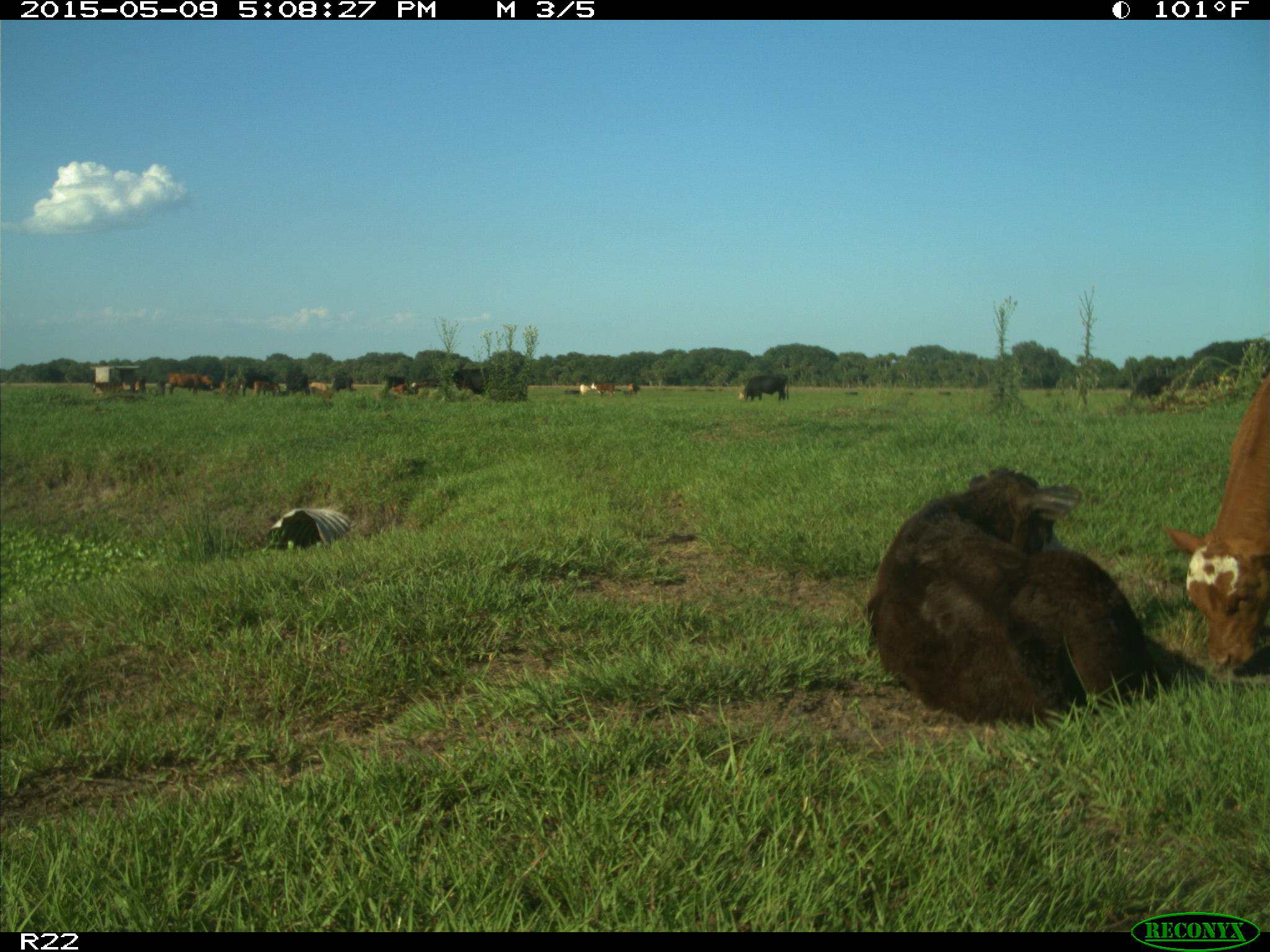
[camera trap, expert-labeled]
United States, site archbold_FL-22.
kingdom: Animalia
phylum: Chordata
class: Mammalia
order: Artiodactyla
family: Bovidae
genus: Bos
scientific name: Bos taurus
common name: domestic cow